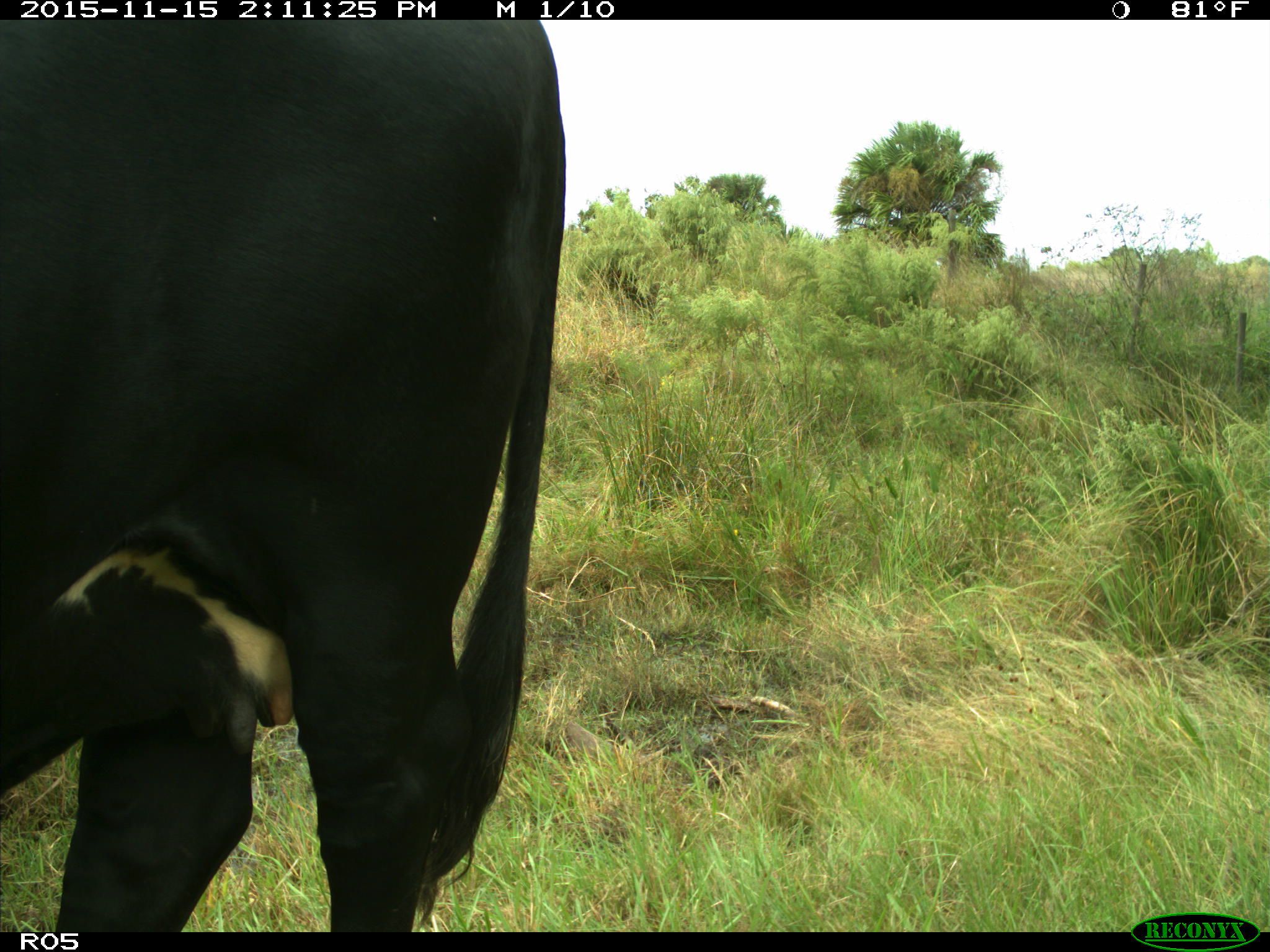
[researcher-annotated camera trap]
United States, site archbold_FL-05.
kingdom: Animalia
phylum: Chordata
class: Mammalia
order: Artiodactyla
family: Bovidae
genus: Bos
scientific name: Bos taurus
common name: domestic cow